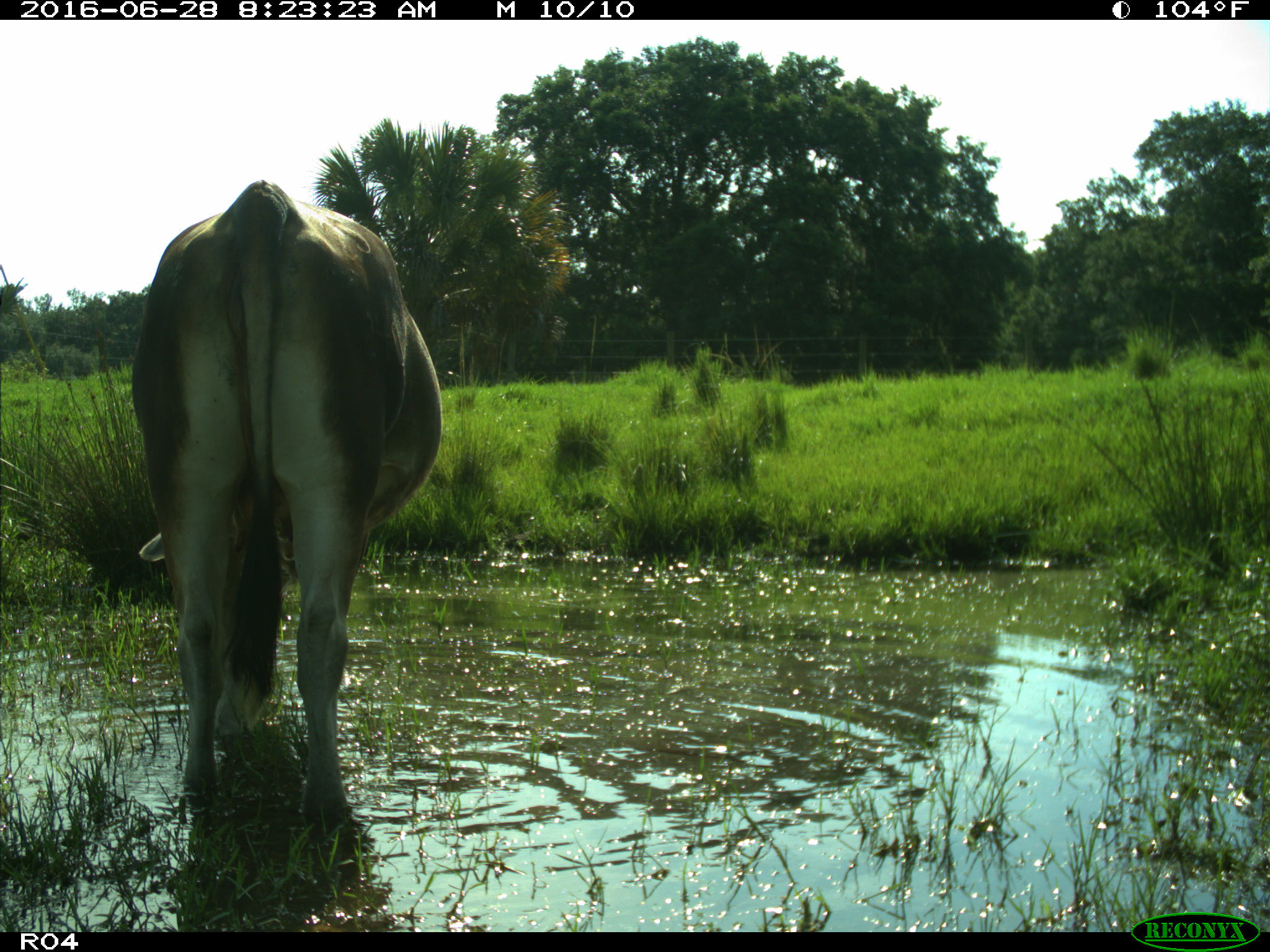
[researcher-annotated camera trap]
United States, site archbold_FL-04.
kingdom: Animalia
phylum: Chordata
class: Mammalia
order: Artiodactyla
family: Bovidae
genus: Bos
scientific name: Bos taurus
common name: domestic cow